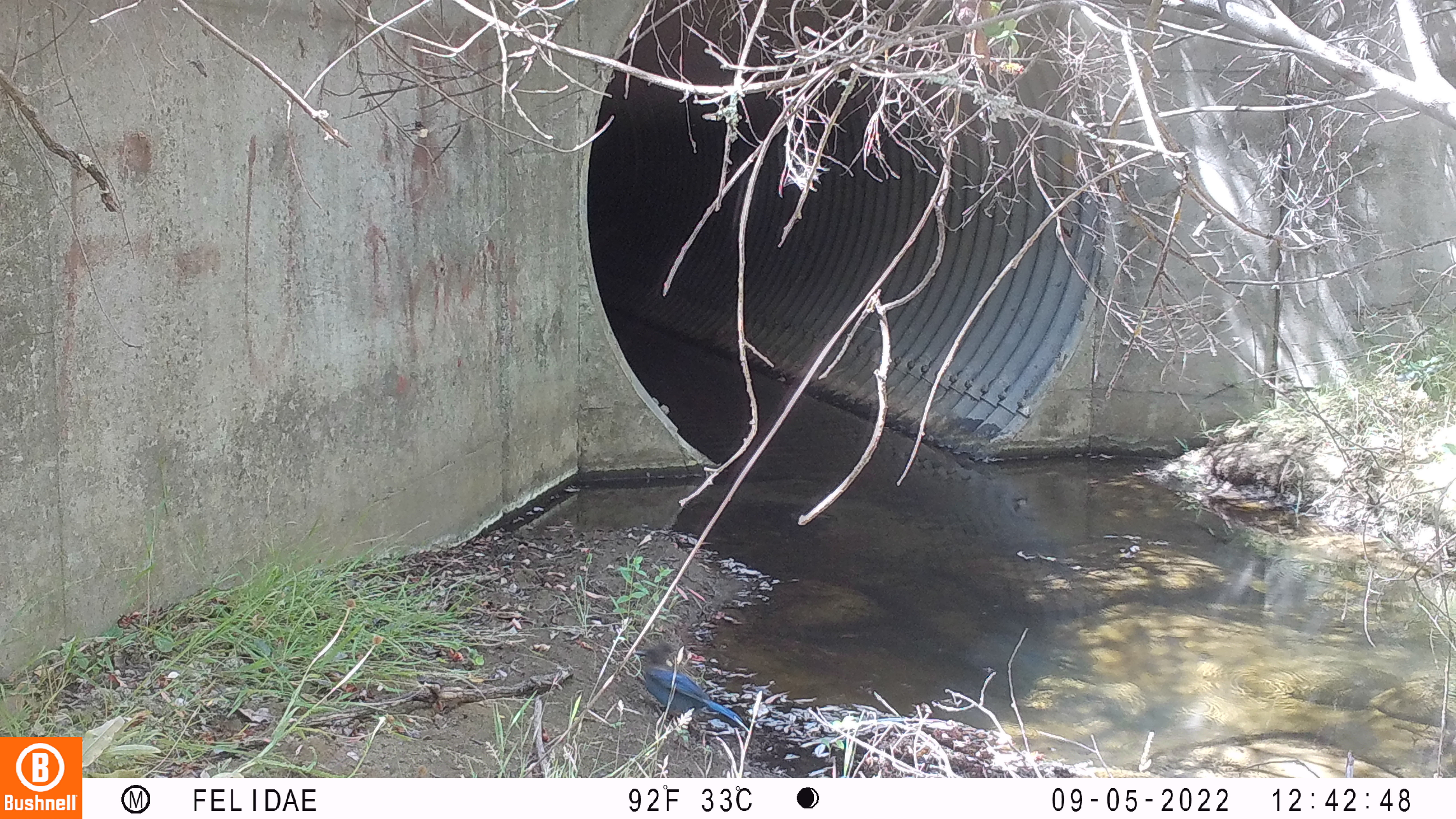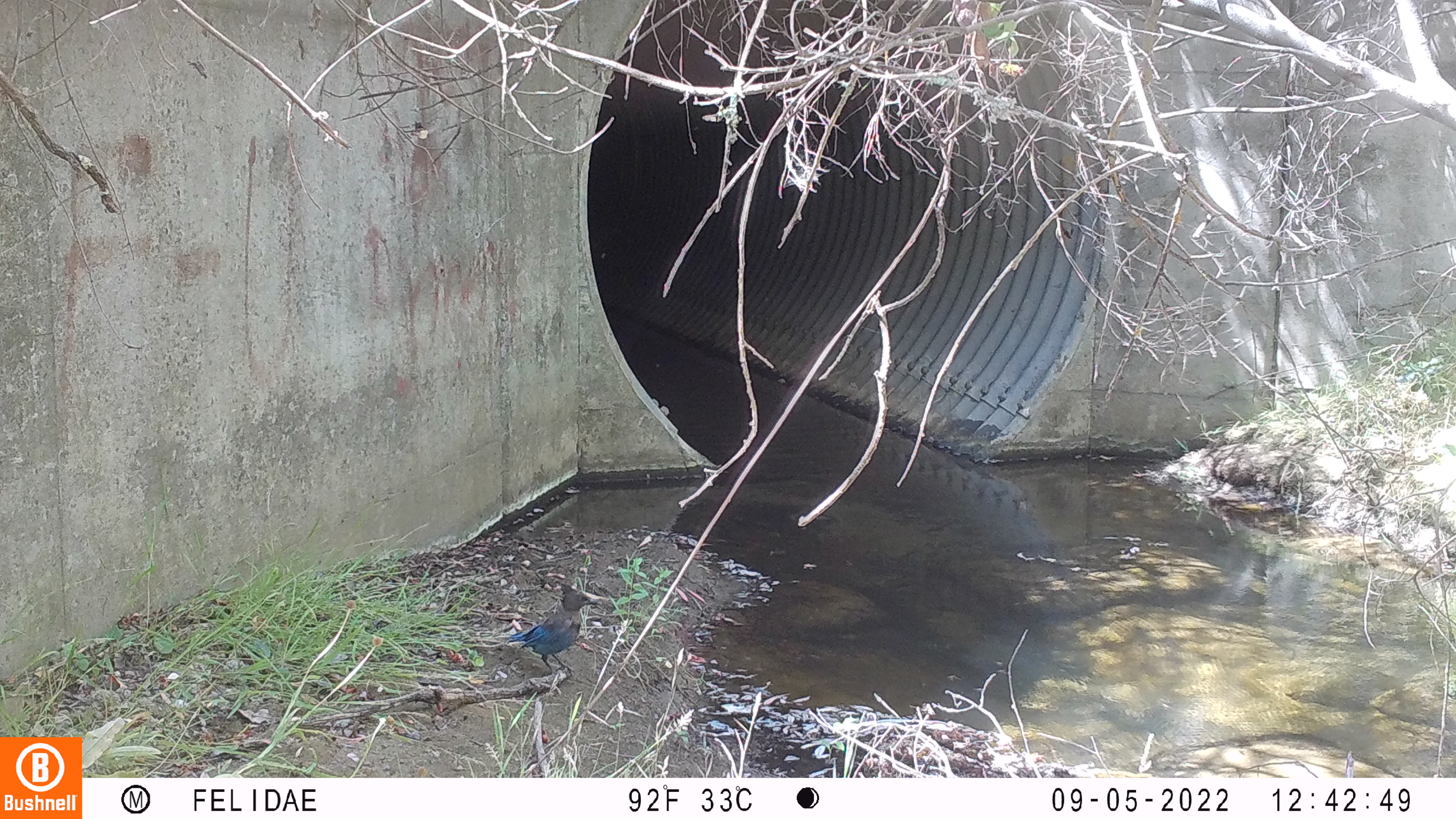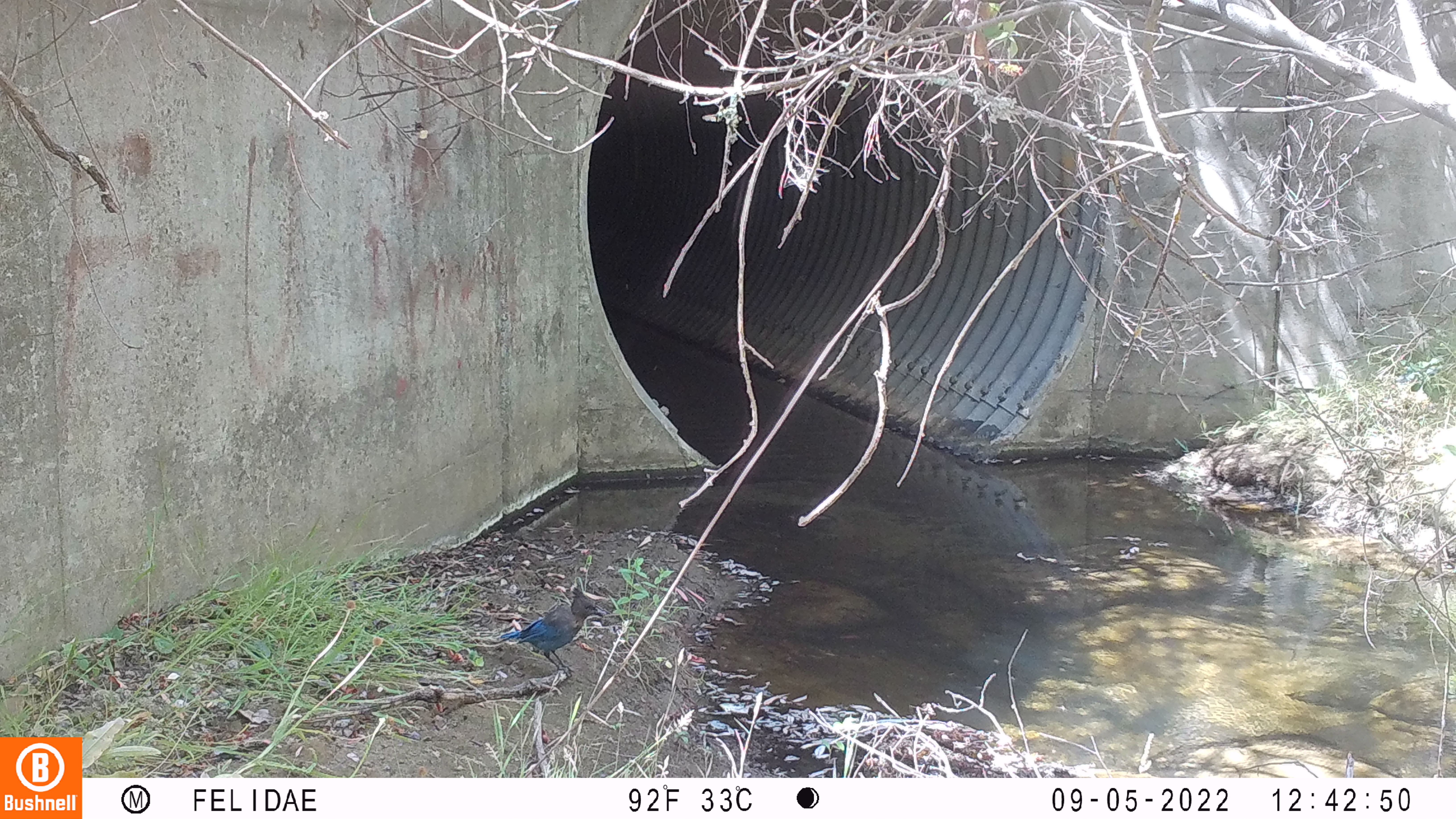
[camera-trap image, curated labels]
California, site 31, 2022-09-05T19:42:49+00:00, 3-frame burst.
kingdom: Animalia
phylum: Chordata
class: Aves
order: Passeriformes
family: Corvidae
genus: Cyanocitta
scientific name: Cyanocitta stelleri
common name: steller's jay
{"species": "steller's jay (Cyanocitta stelleri)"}